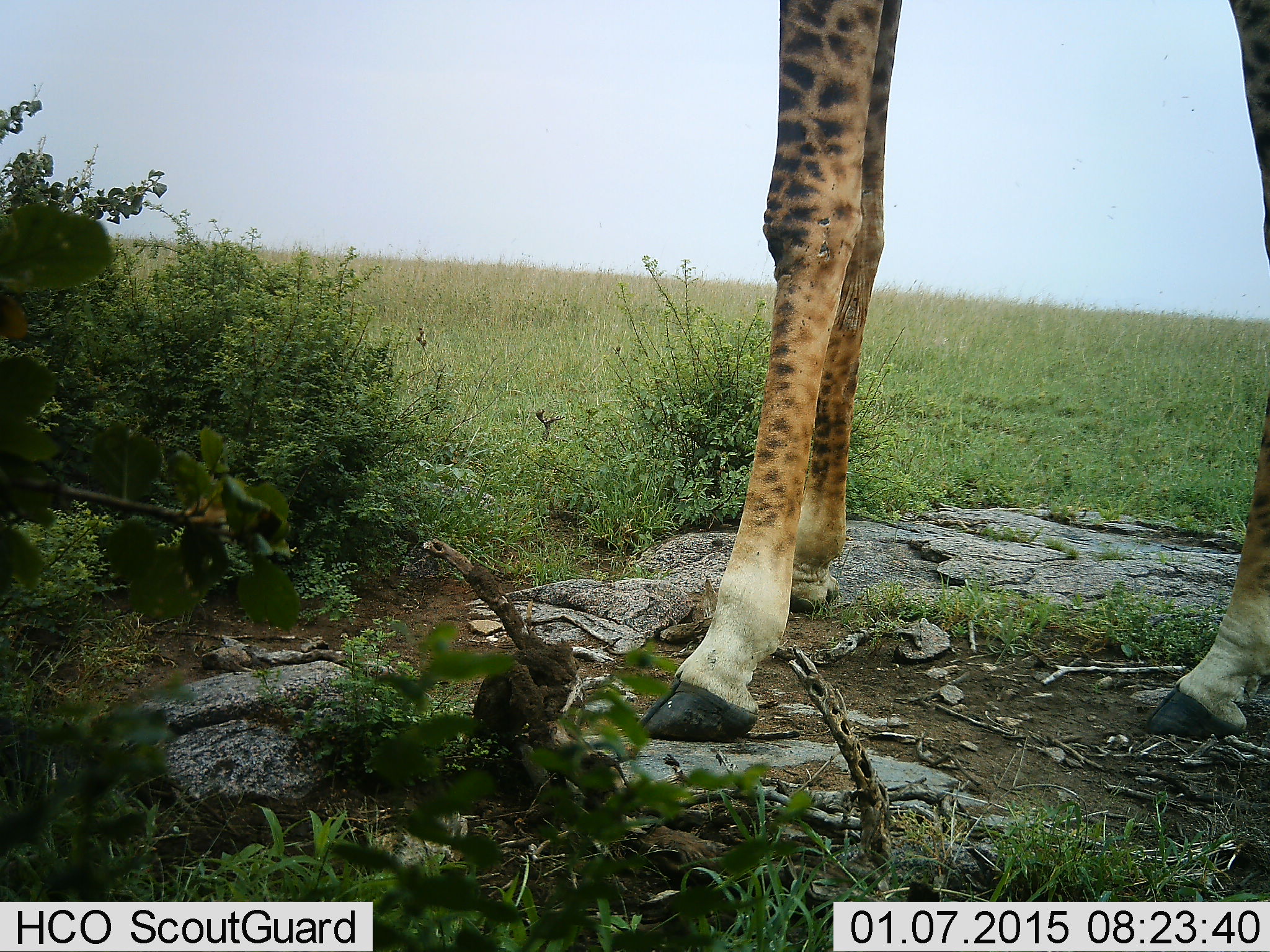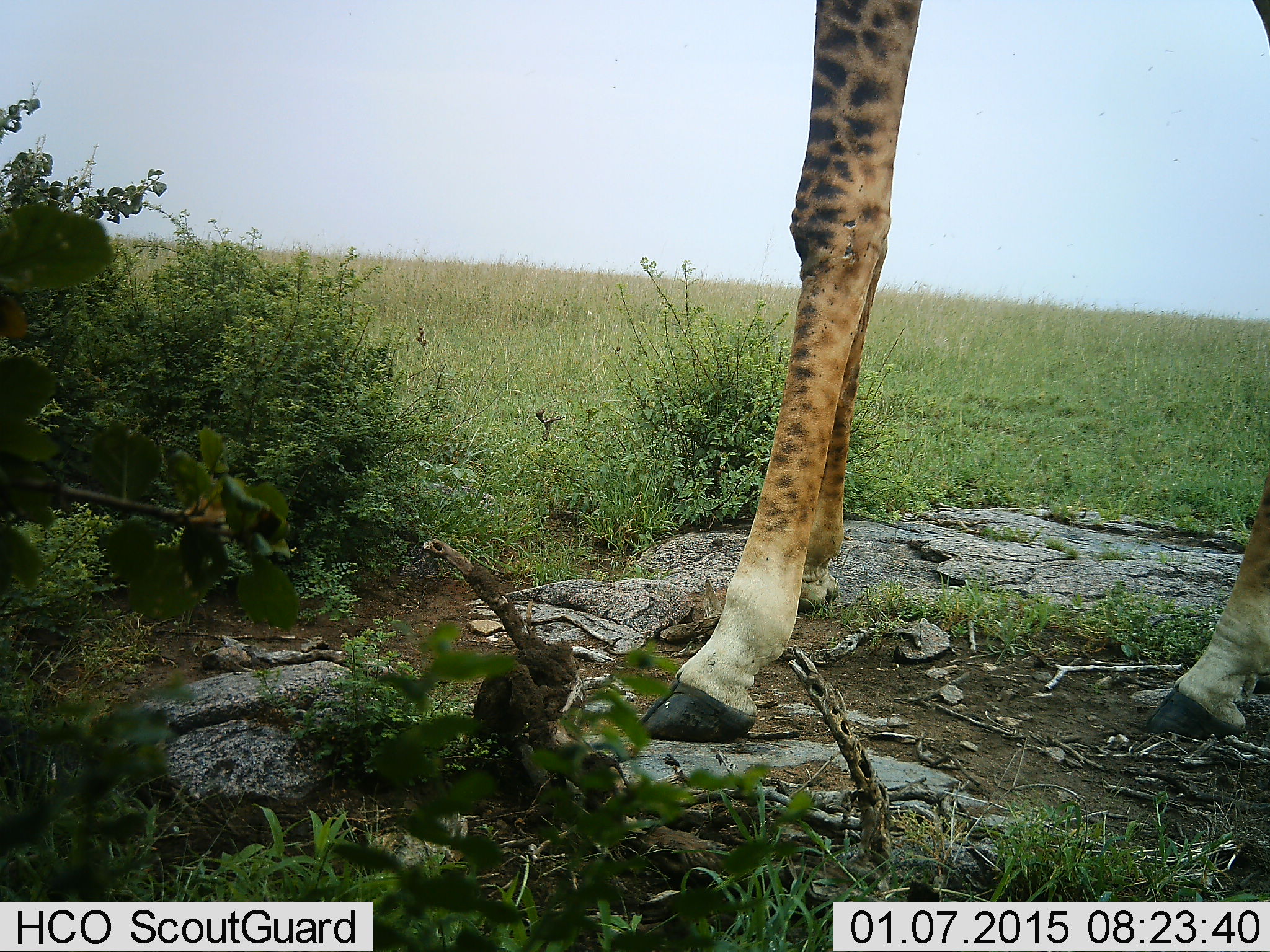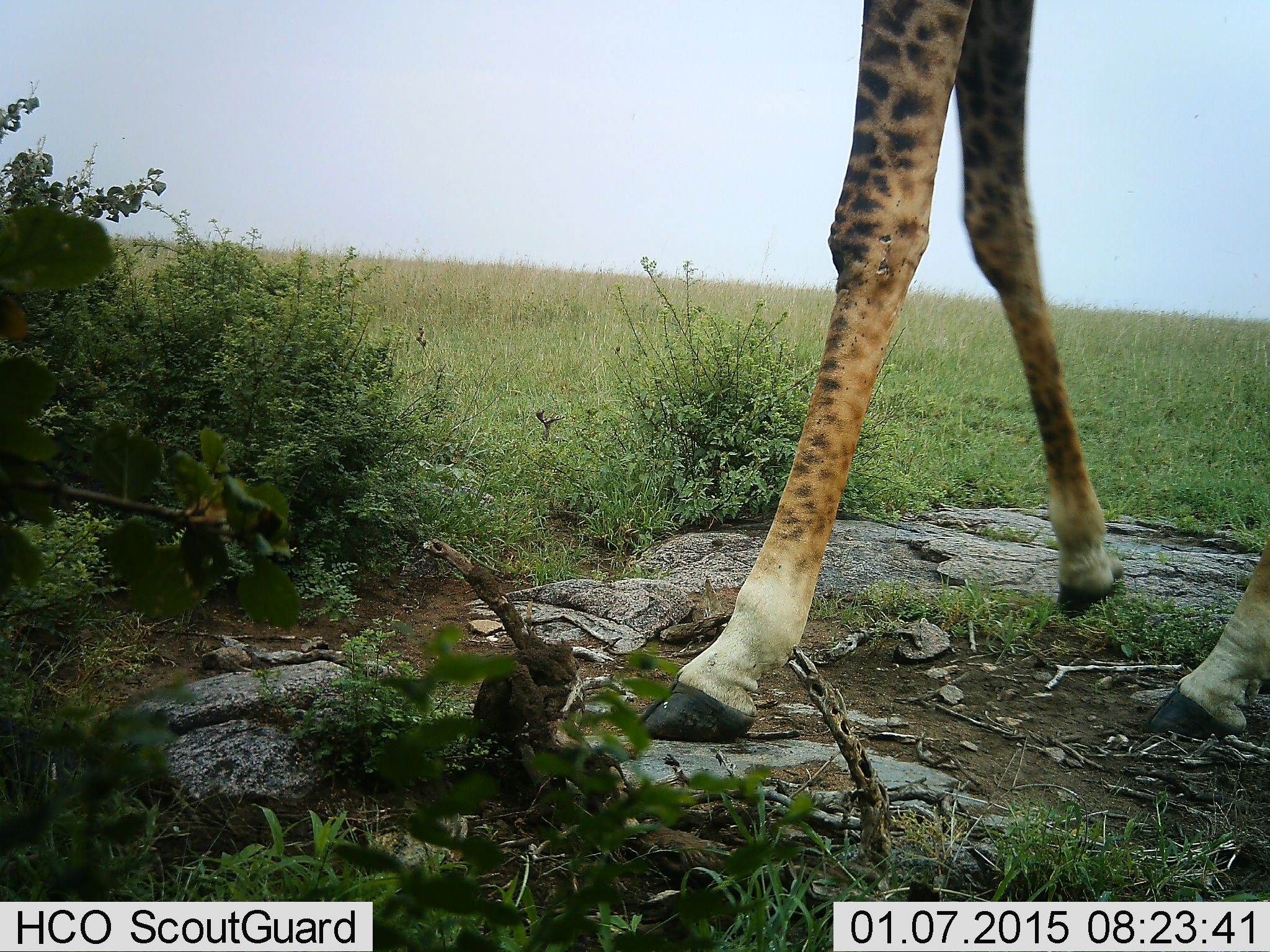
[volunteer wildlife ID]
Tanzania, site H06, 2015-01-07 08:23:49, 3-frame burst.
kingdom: Animalia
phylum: Chordata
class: Mammalia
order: Artiodactyla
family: Giraffidae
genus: Giraffa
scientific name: Giraffa camelopardalis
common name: giraffe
Giraffe (Giraffa camelopardalis), count 1. Behavior (volunteer vote fractions): standing 80%, resting 0%, moving 30%, interacting 0%. Young present (vote fraction): 0%. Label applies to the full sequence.